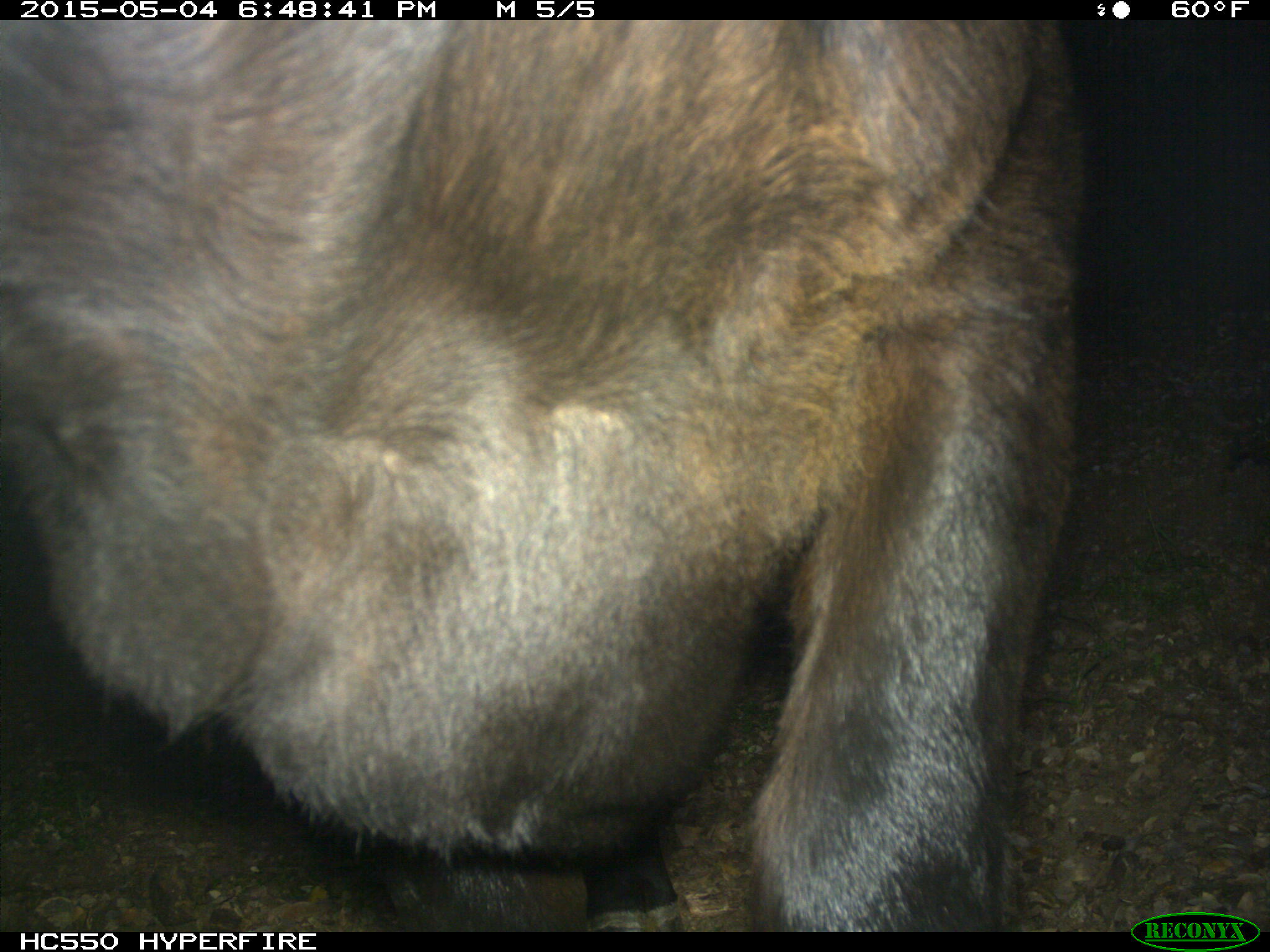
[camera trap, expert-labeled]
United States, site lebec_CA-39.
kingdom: Animalia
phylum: Chordata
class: Mammalia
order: Artiodactyla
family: Bovidae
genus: Bos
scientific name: Bos taurus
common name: domestic cow